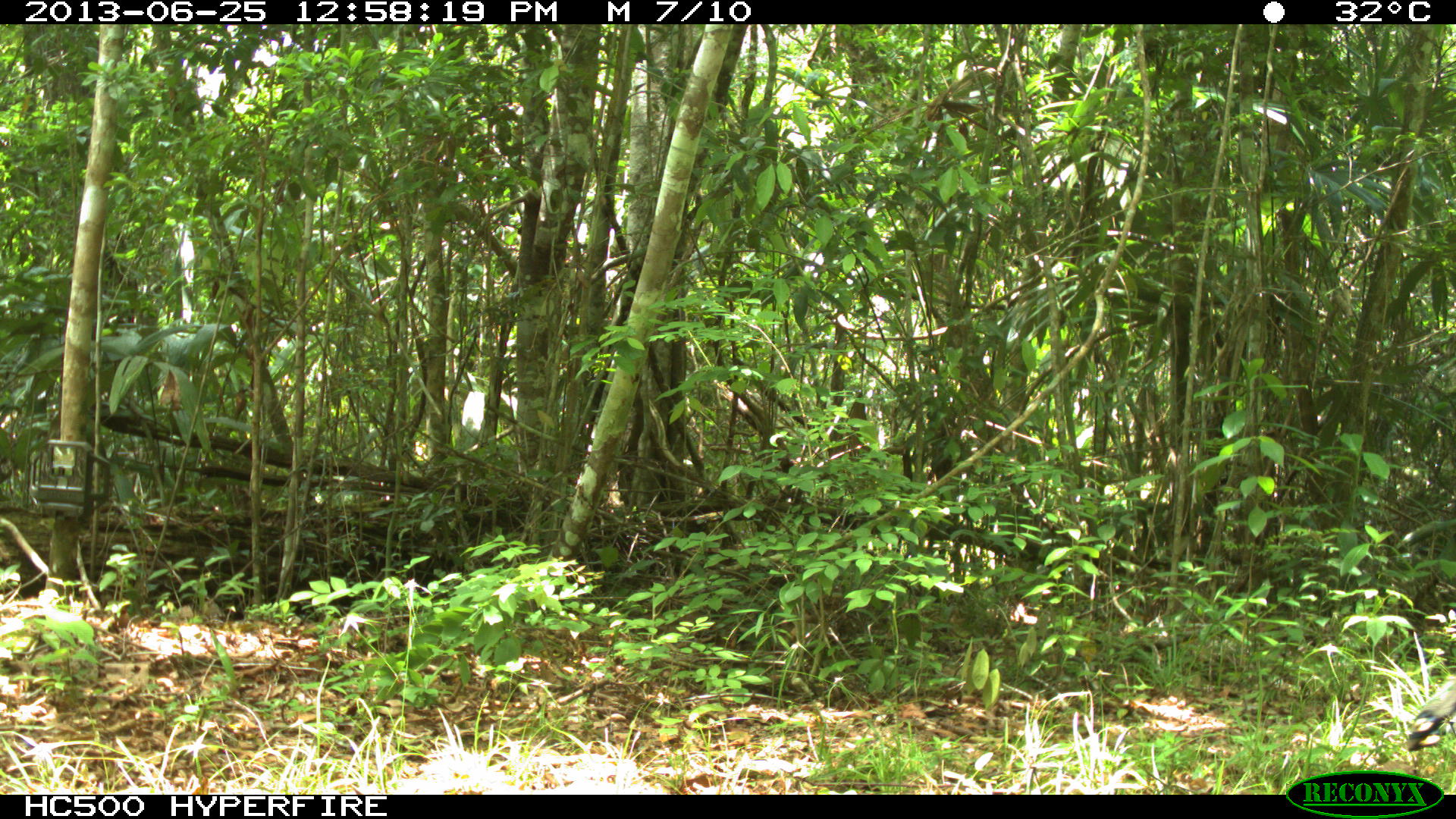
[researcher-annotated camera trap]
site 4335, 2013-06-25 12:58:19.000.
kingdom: Animalia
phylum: Chordata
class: Aves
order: Galliformes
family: Phasianidae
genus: Meleagris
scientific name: Meleagris ocellata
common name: ocellated turkey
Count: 1.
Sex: female.